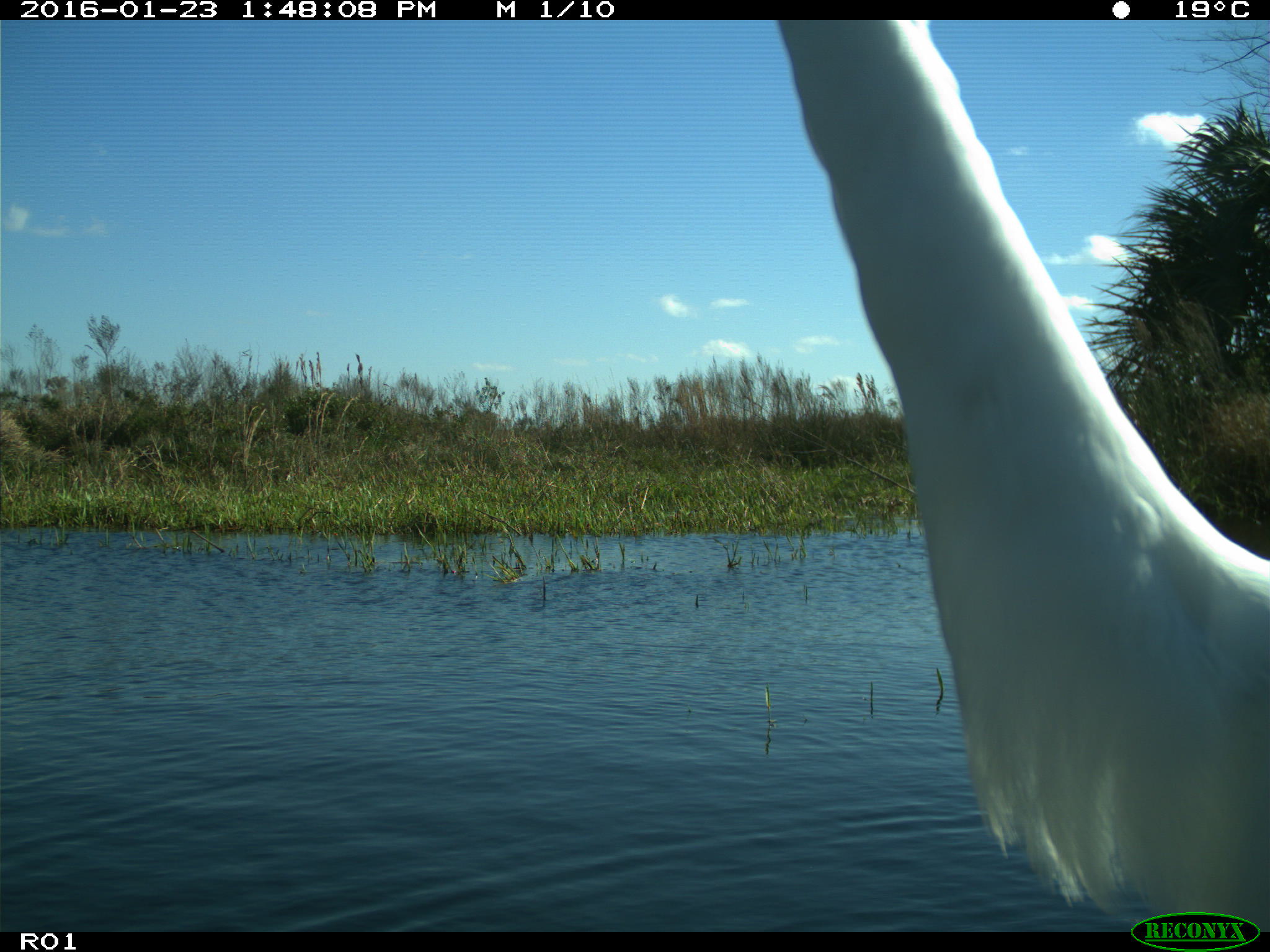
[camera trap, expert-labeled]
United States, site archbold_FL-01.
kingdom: Animalia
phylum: Chordata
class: Aves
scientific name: Aves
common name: birds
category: unidentified bird